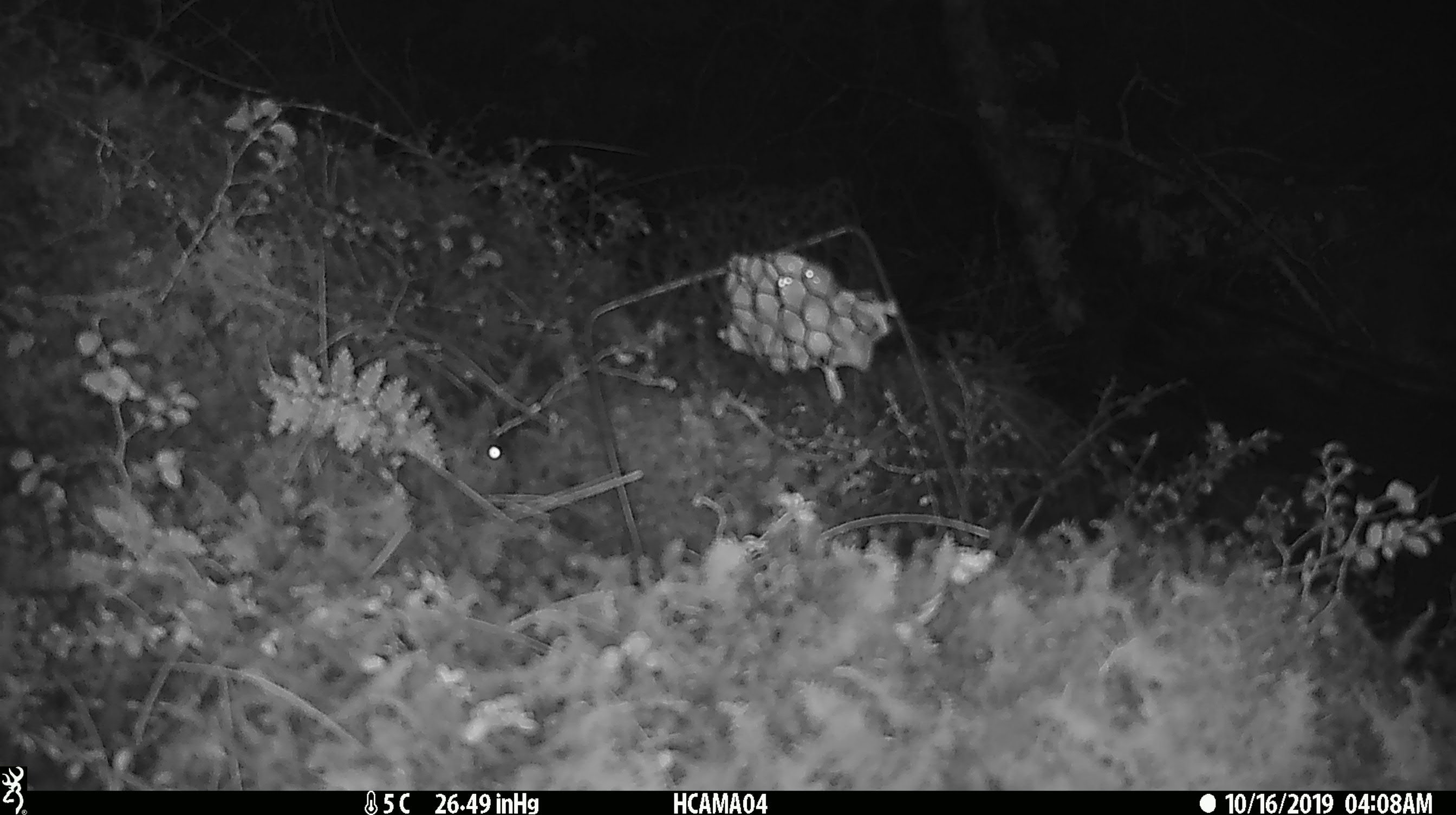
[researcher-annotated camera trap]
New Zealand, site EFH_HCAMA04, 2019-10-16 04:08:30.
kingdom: Animalia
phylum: Chordata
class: Mammalia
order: Rodentia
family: Muridae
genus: Mus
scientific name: Mus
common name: mouse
Mouse (Mus).